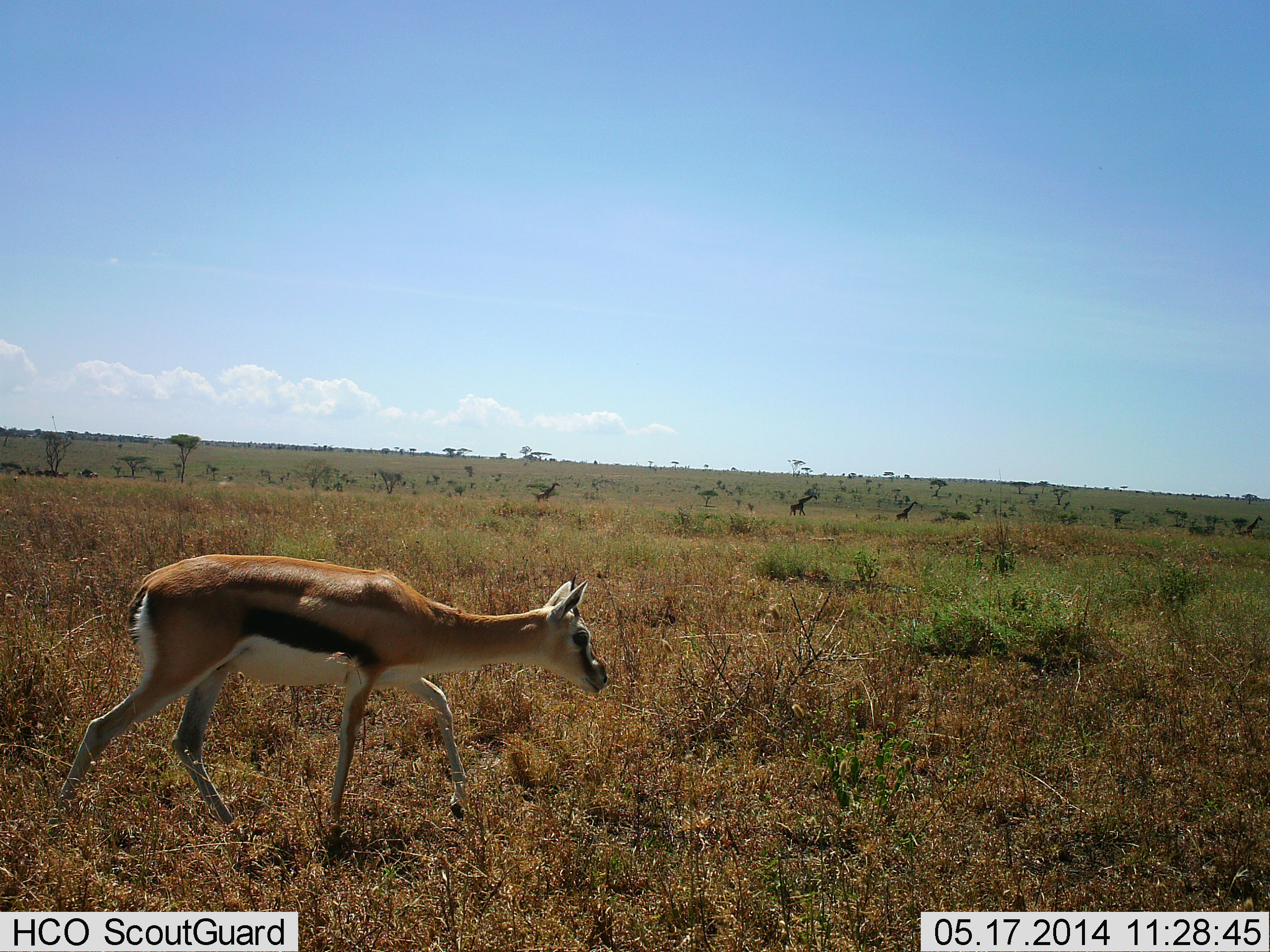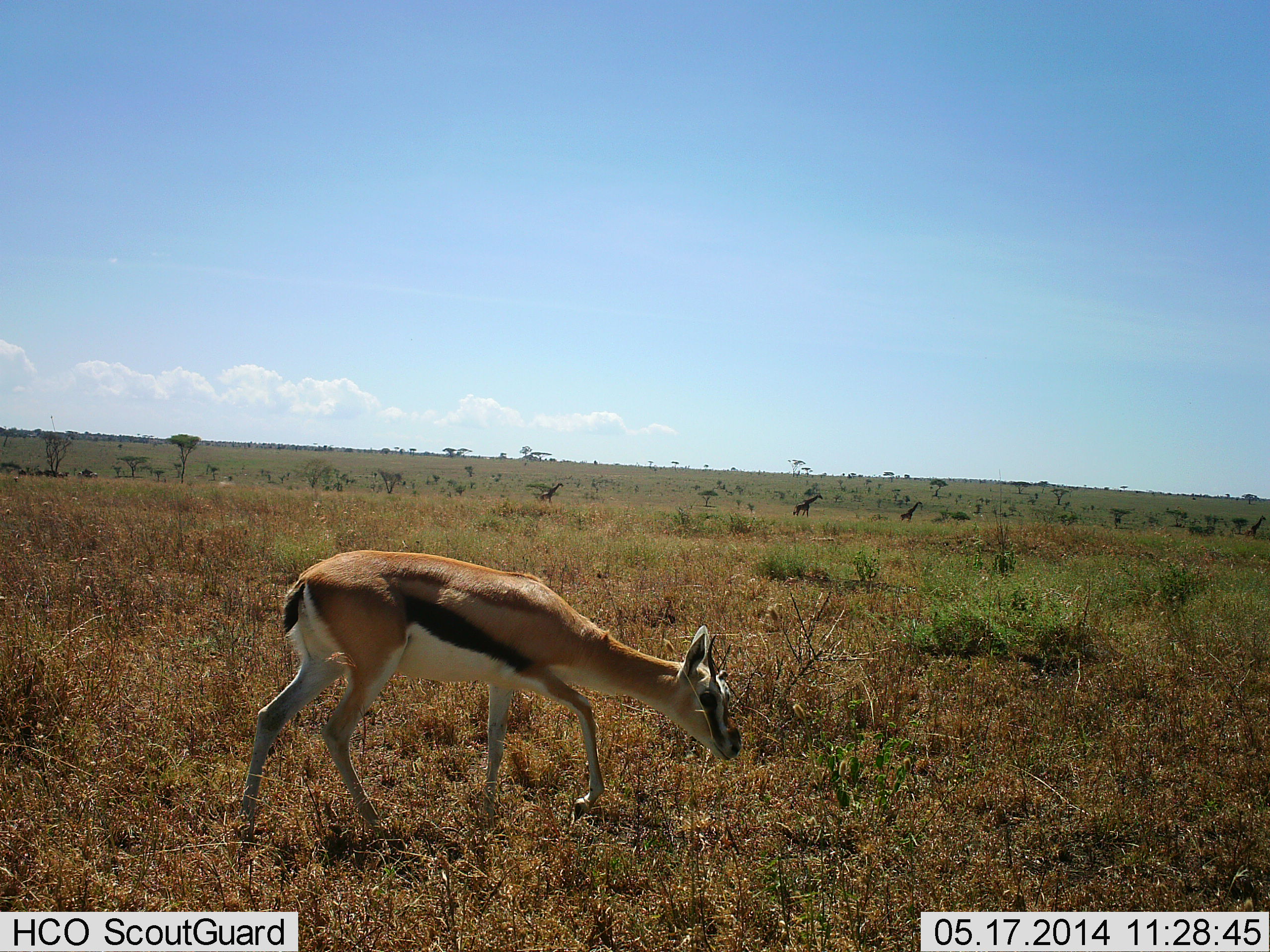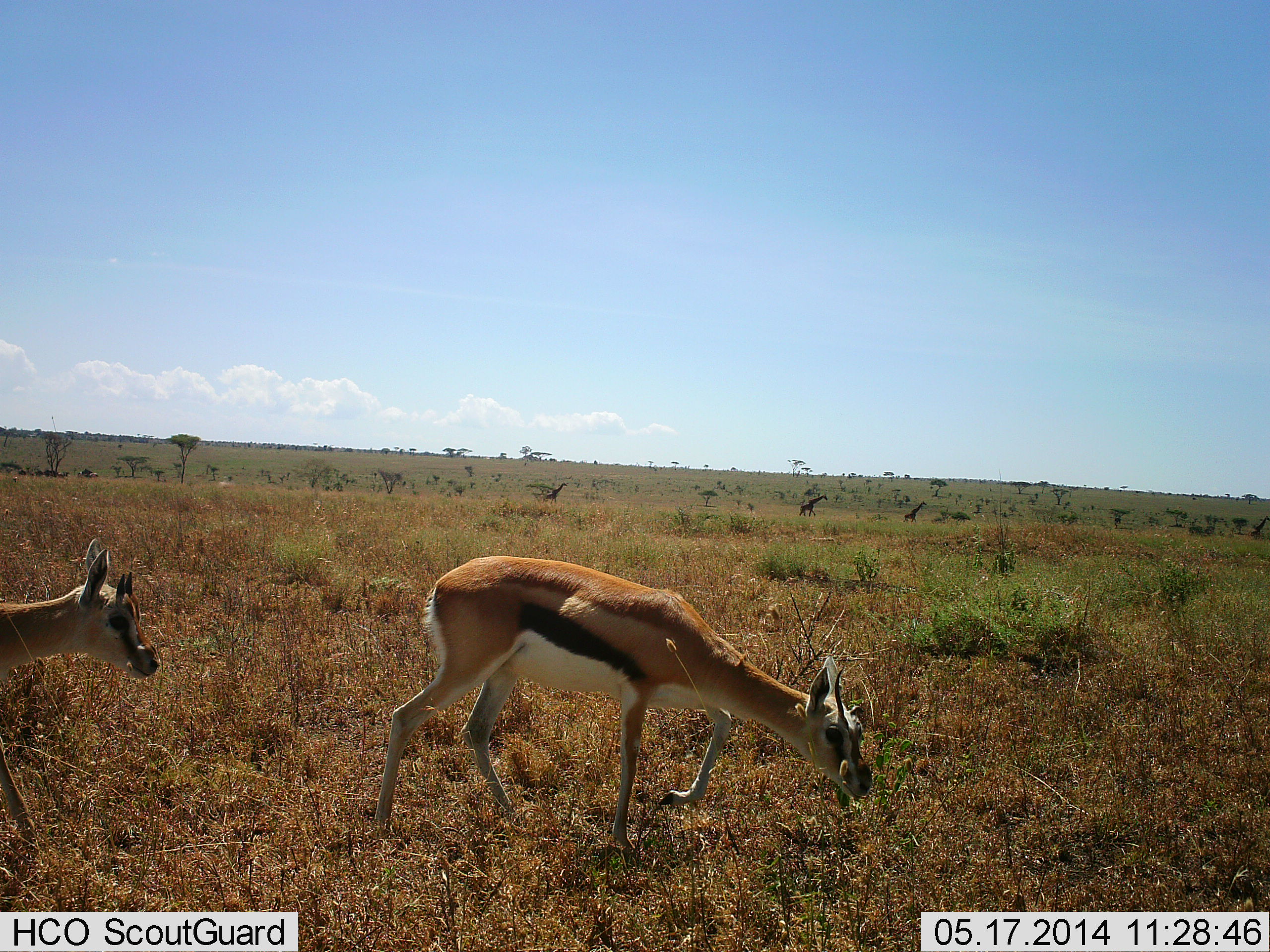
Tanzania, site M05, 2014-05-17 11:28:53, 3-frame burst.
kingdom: Animalia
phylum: Chordata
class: Mammalia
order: Artiodactyla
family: Bovidae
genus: Eudorcas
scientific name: Eudorcas thomsonii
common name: thomson's gazelle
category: gazellethomsons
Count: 2.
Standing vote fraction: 0%.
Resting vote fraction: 0%.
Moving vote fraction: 89%.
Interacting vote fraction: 0%.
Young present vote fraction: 0%.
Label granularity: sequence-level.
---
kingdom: Animalia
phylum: Chordata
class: Mammalia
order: Artiodactyla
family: Giraffidae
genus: Giraffa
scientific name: Giraffa camelopardalis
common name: giraffe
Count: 4.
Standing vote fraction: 0%.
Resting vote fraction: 0%.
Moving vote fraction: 100%.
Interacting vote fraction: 0%.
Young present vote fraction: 0%.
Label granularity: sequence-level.